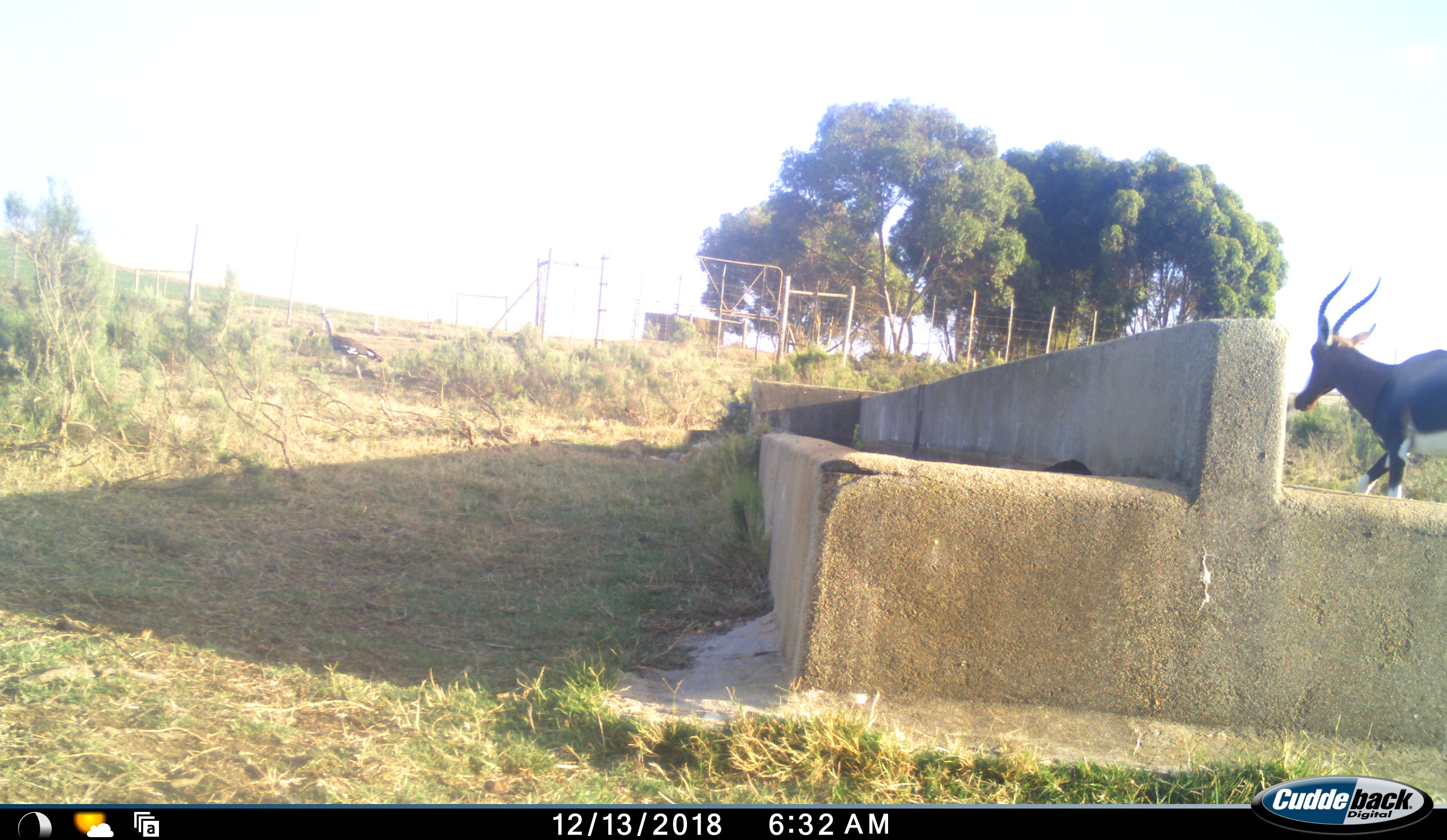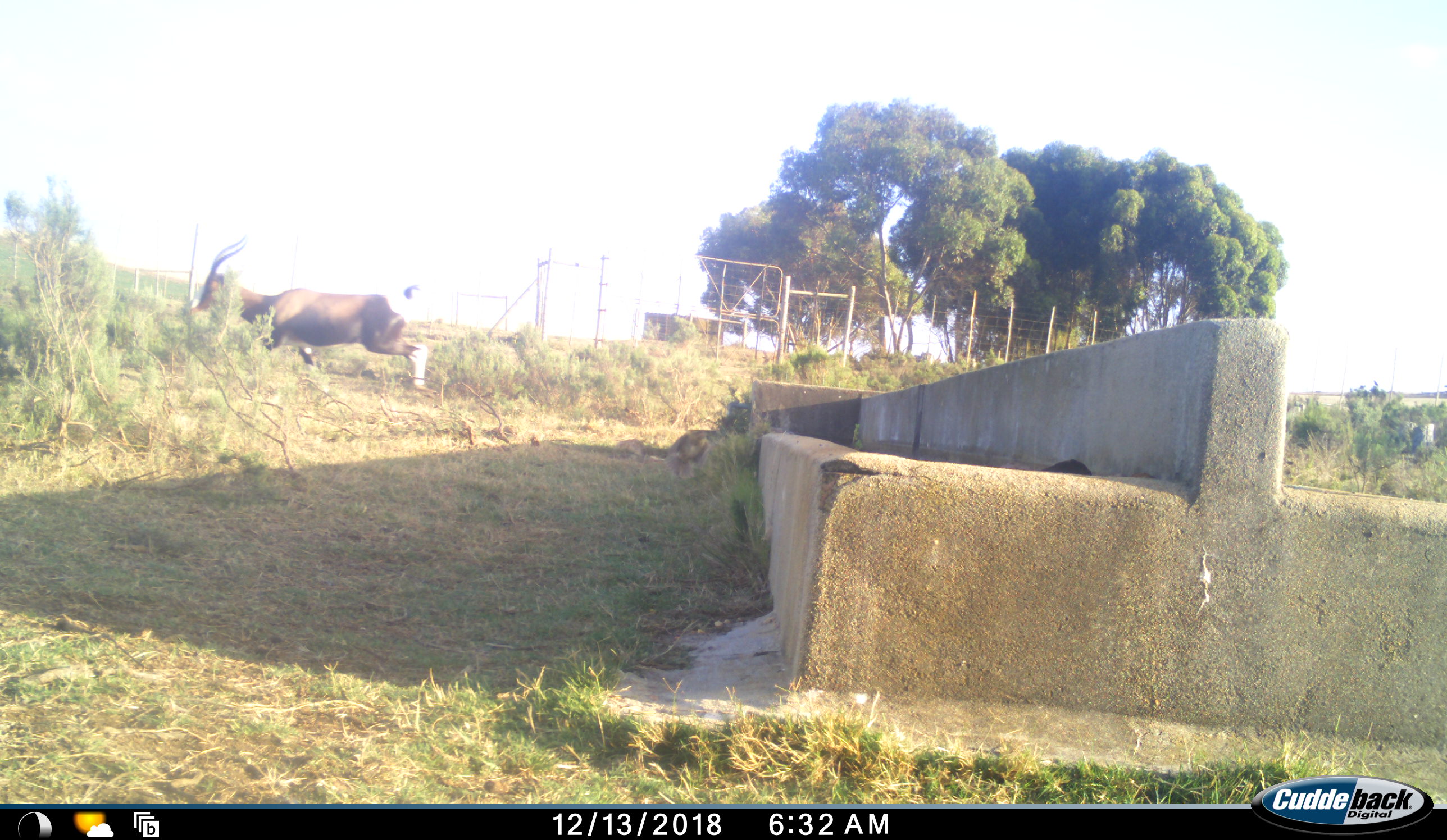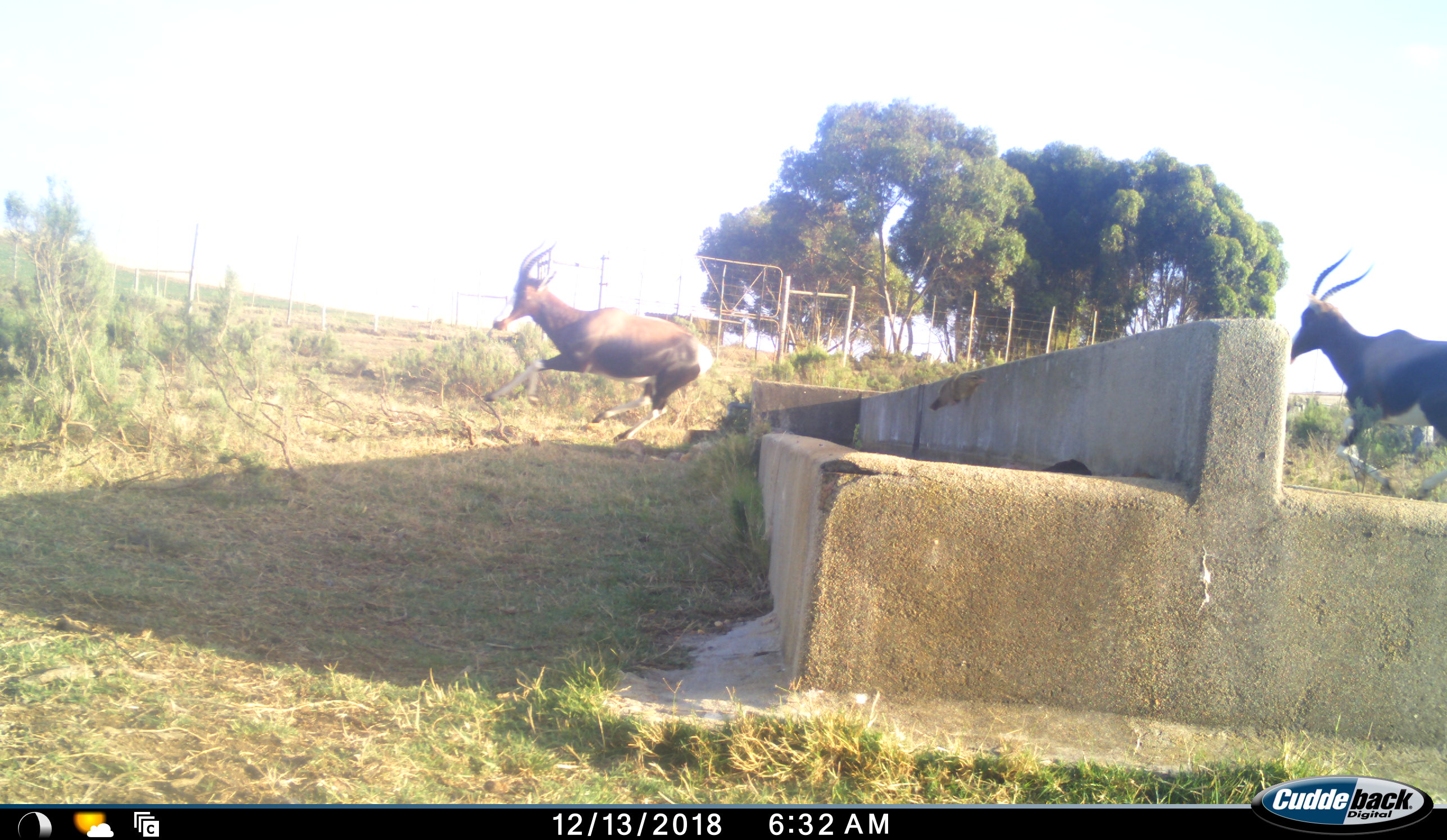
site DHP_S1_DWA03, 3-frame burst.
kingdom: Animalia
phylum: Chordata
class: Mammalia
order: Artiodactyla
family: Bovidae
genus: Damaliscus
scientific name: Damaliscus pygargus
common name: bontebok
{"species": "bontebok (Damaliscus pygargus)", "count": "2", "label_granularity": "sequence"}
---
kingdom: Animalia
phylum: Chordata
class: Aves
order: Otidiformes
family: Otididae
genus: Neotis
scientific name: Neotis denhami denhami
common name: denham's bustard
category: bustarddenhams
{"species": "bustarddenhams (denham's bustard) (Neotis denhami denhami)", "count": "1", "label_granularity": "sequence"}